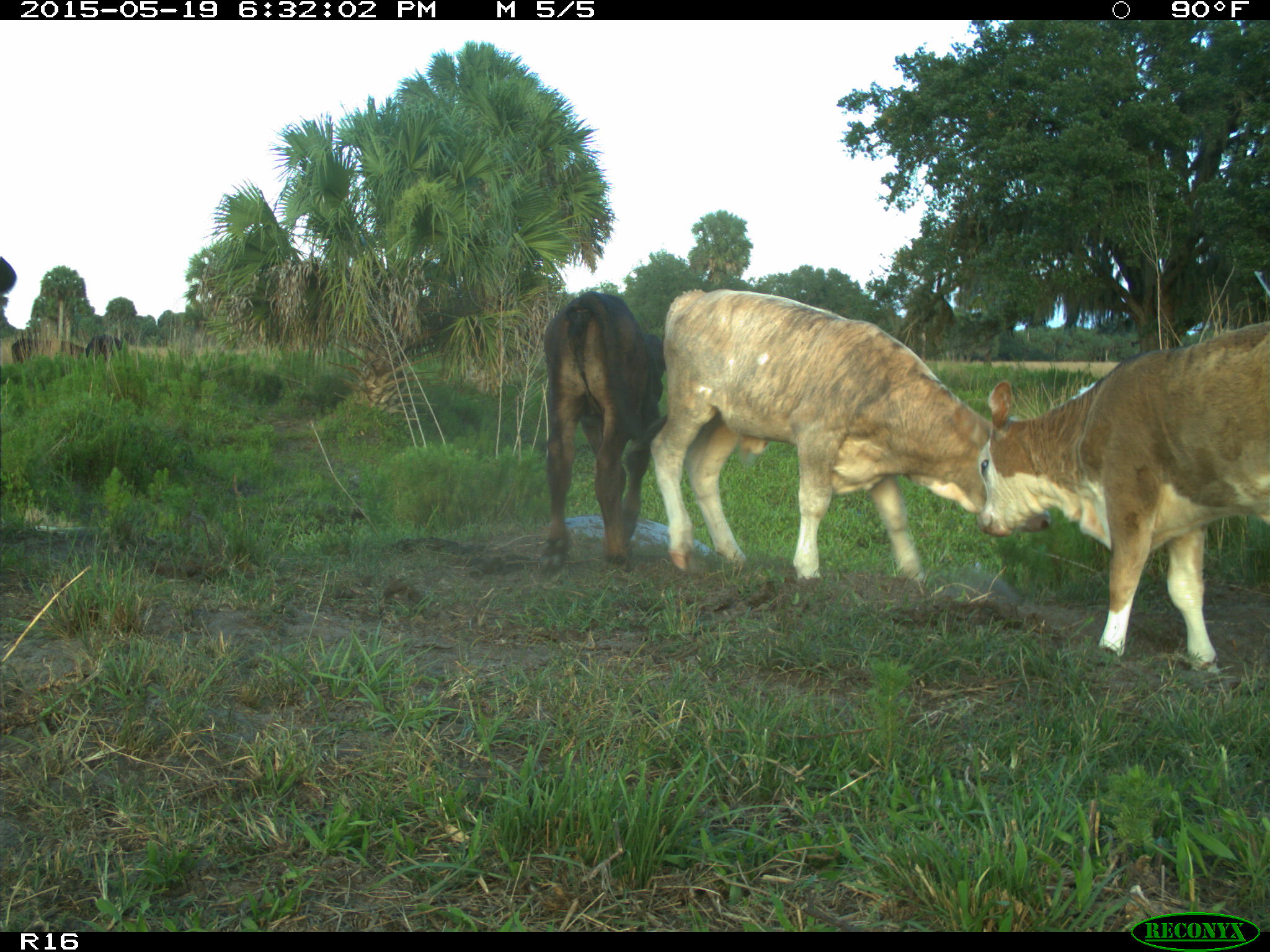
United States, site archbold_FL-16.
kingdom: Animalia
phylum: Chordata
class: Mammalia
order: Artiodactyla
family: Bovidae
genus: Bos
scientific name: Bos taurus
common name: domestic cow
Bos taurus (domestic cow).